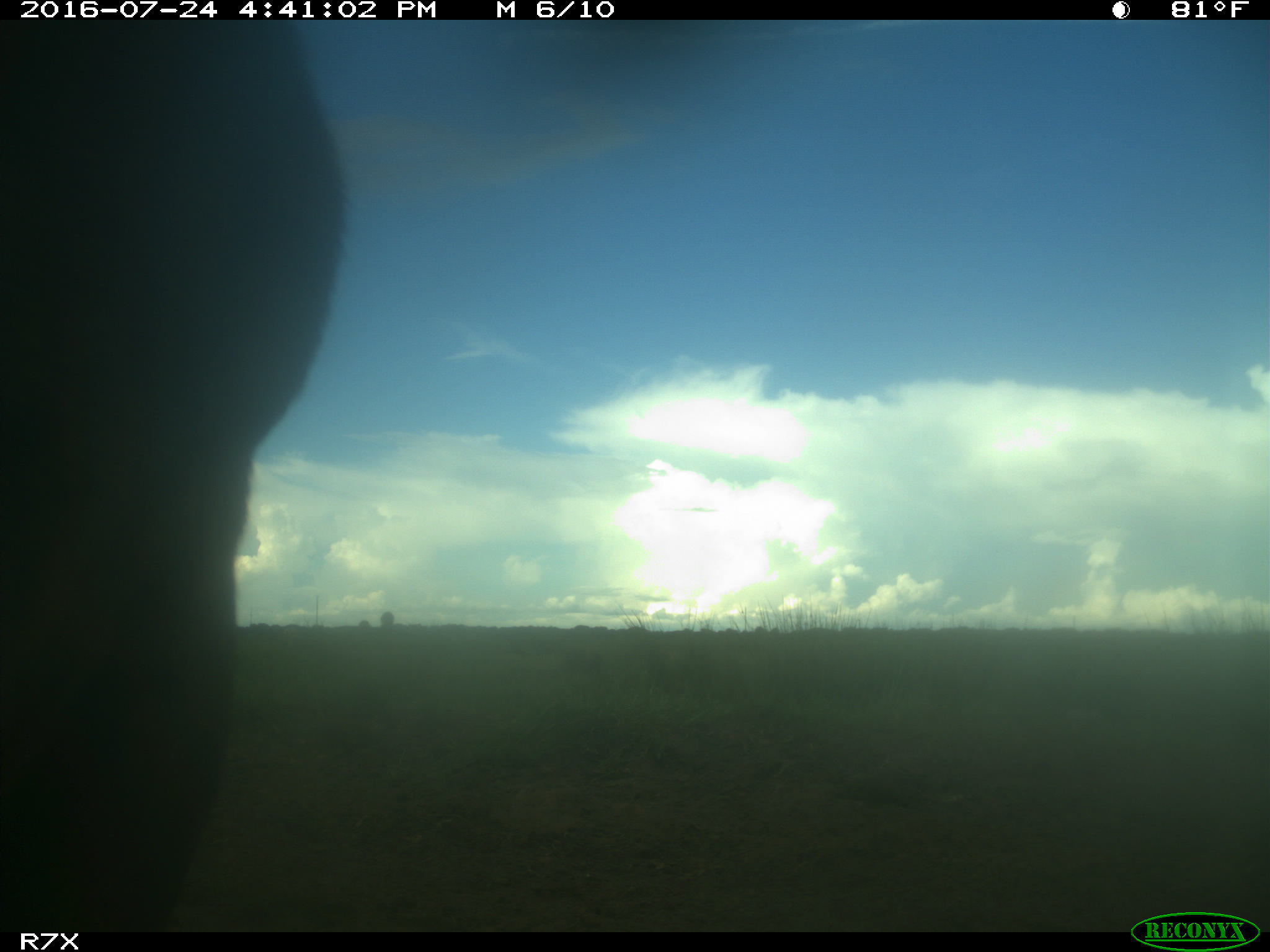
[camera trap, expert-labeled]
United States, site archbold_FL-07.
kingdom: Animalia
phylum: Chordata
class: Mammalia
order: Artiodactyla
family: Bovidae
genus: Bos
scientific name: Bos taurus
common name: domestic cow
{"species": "Bos taurus (domestic cow)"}